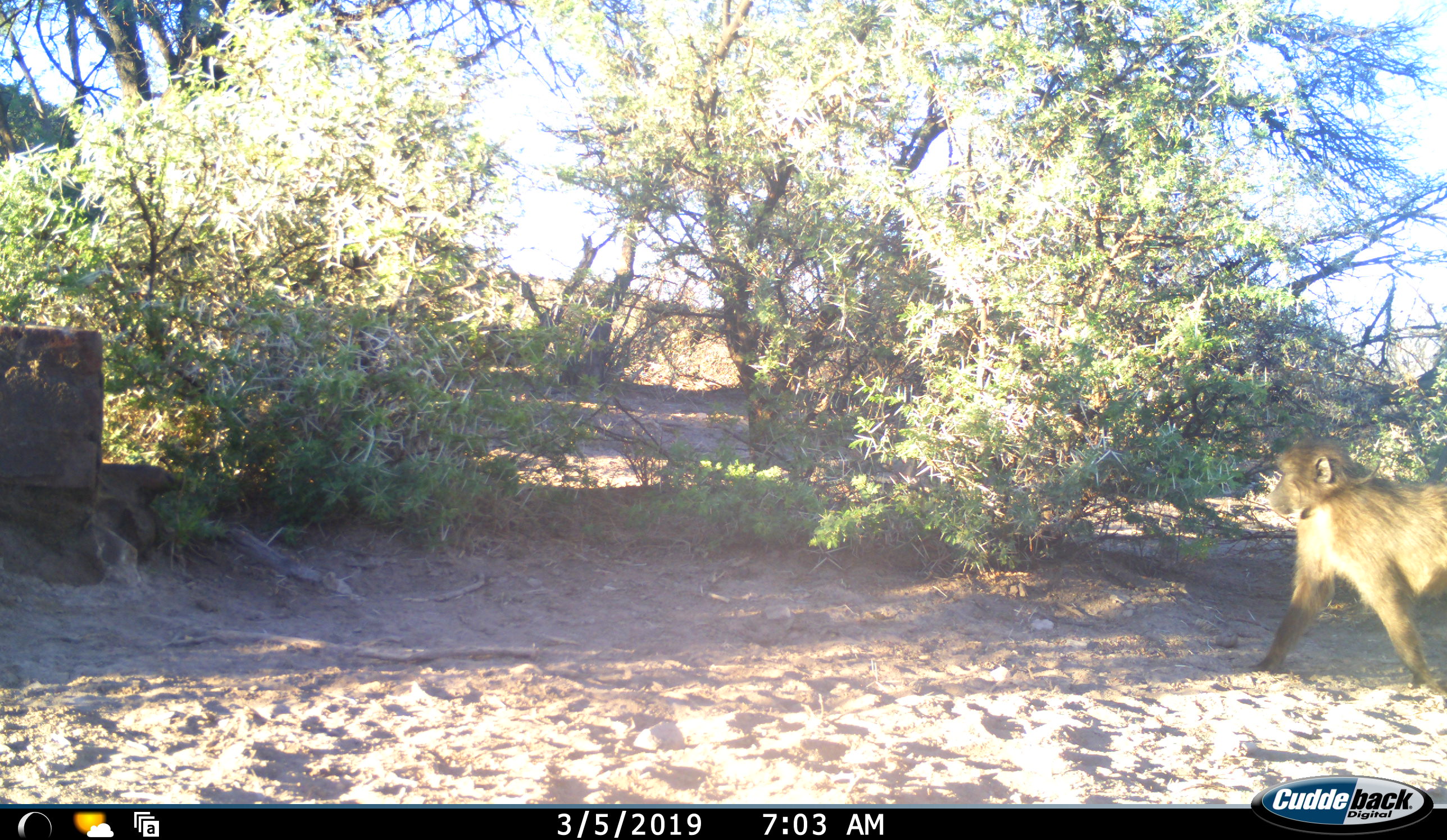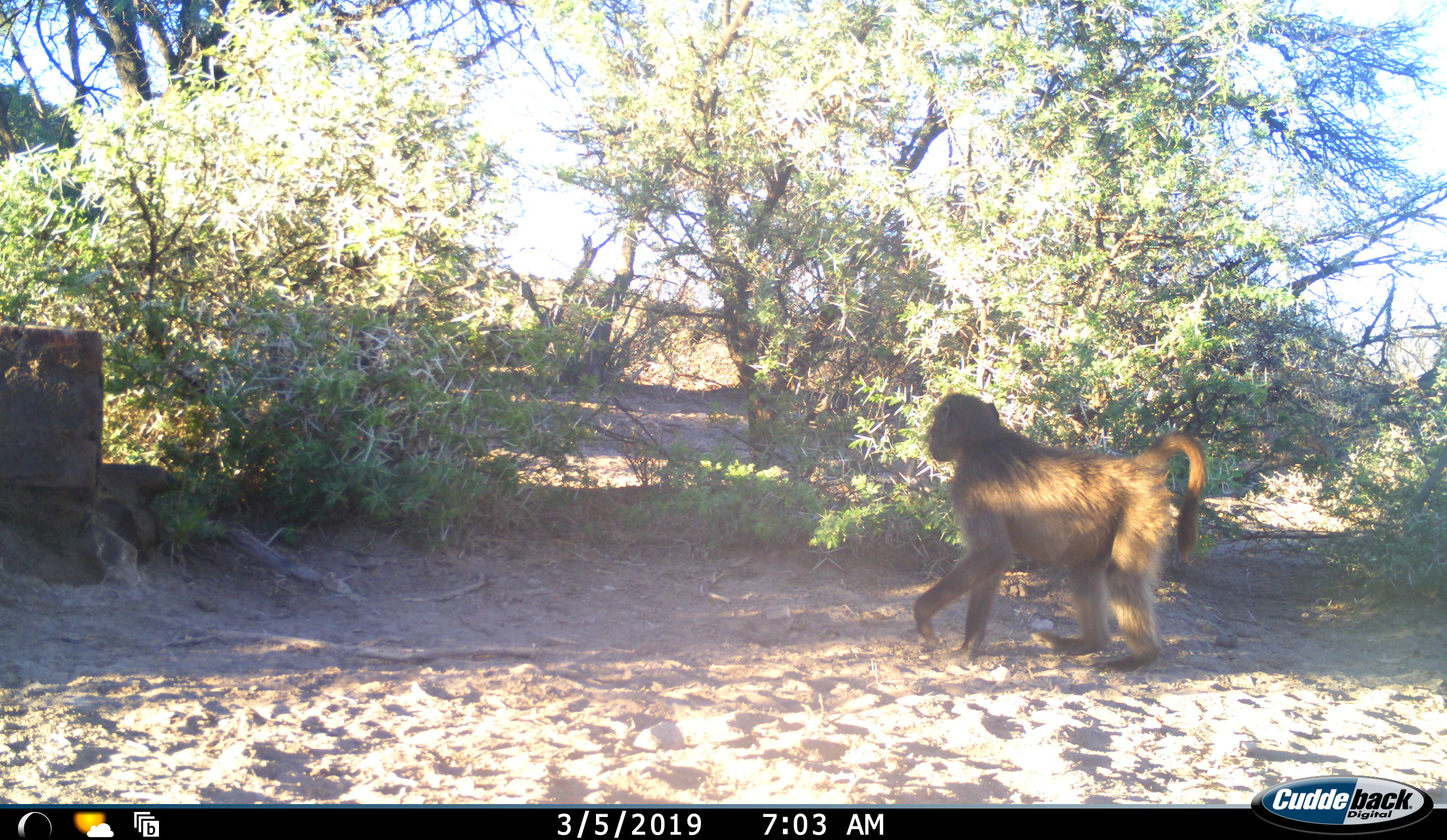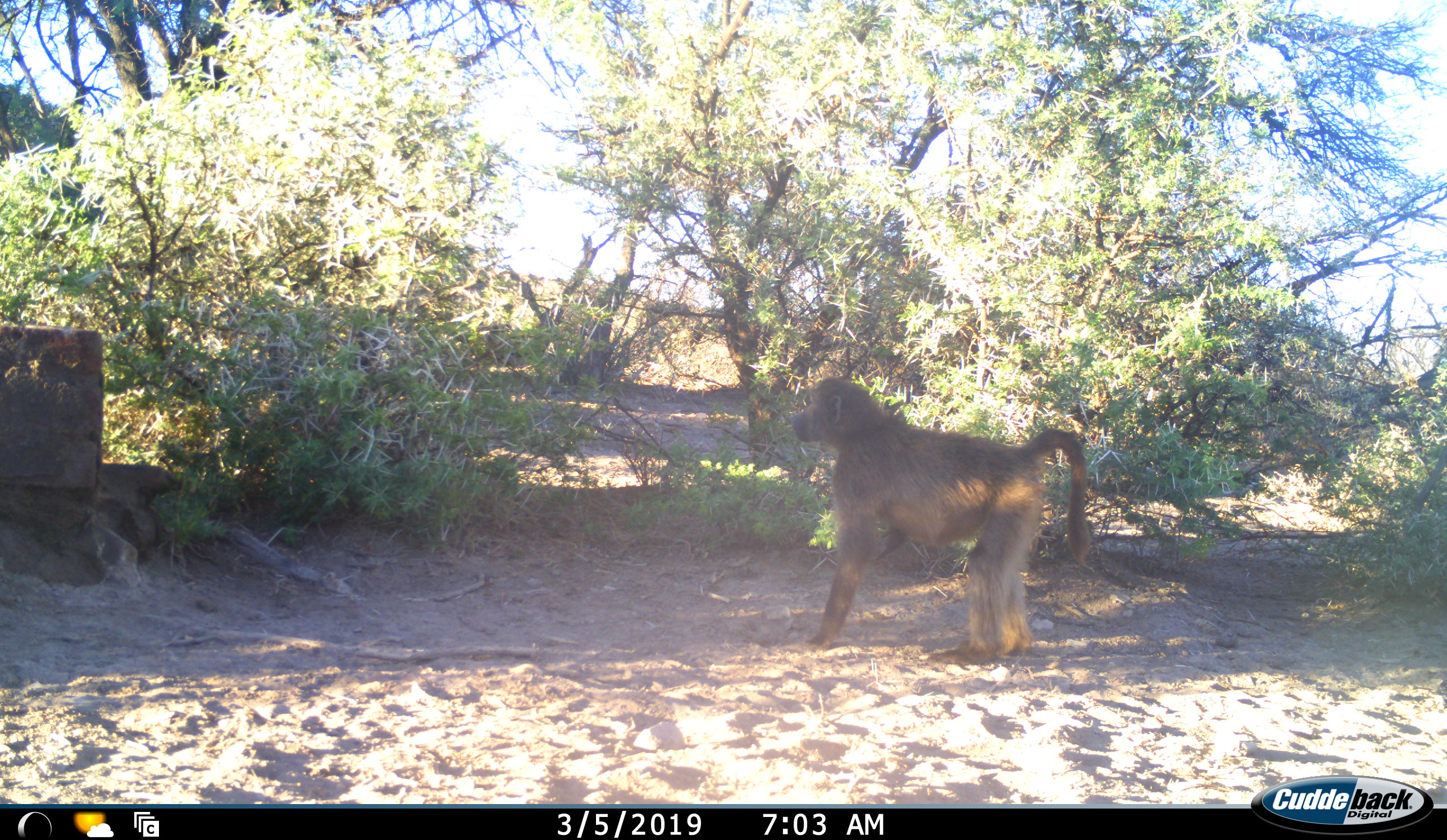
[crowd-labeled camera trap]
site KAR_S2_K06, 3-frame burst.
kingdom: Animalia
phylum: Chordata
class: Mammalia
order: Primates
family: Cercopithecidae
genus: Papio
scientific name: Papio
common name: baboon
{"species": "baboon (Papio)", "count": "1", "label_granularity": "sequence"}